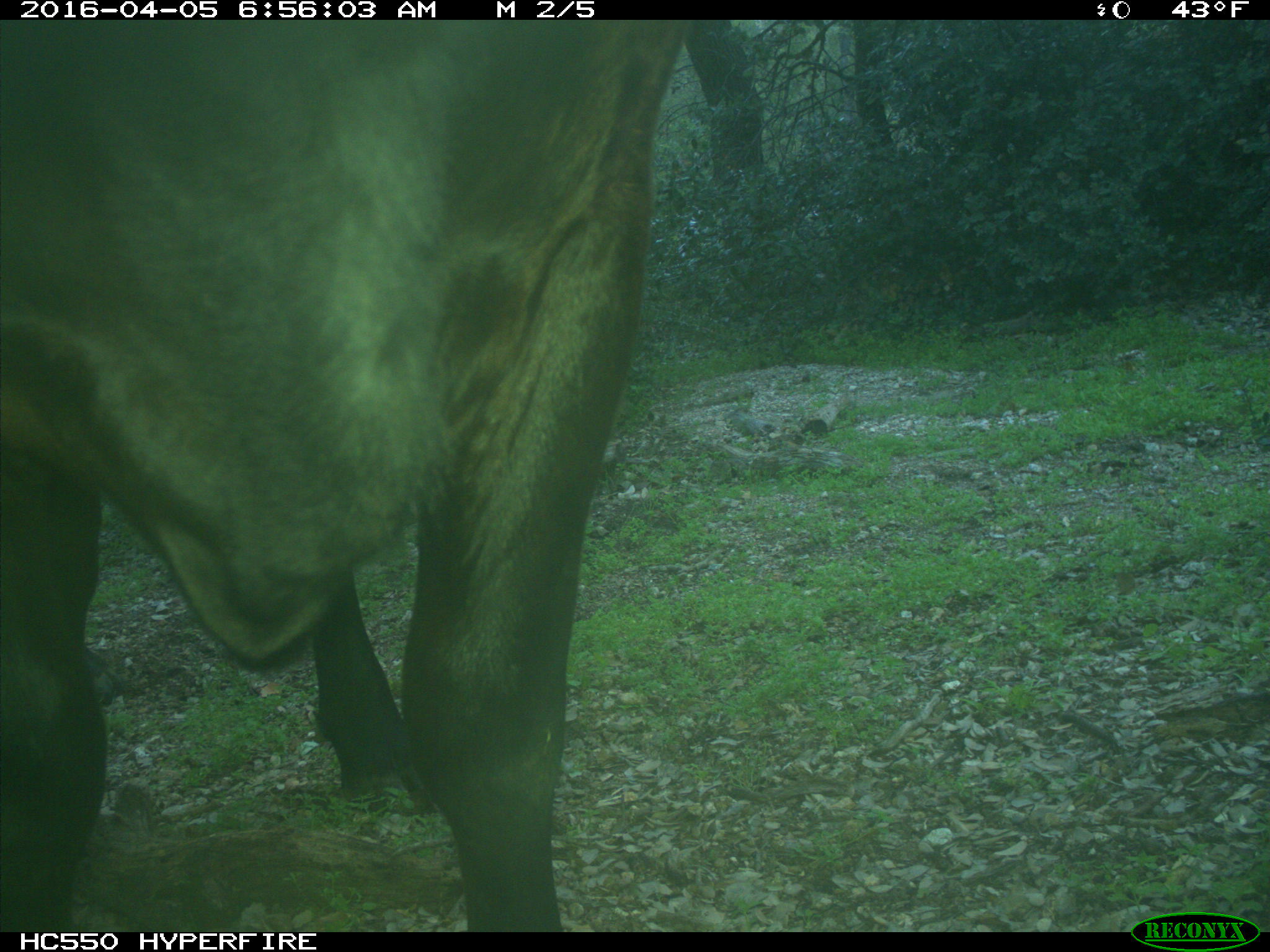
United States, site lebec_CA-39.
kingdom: Animalia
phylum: Chordata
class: Mammalia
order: Artiodactyla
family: Bovidae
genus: Bos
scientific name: Bos taurus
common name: domestic cow